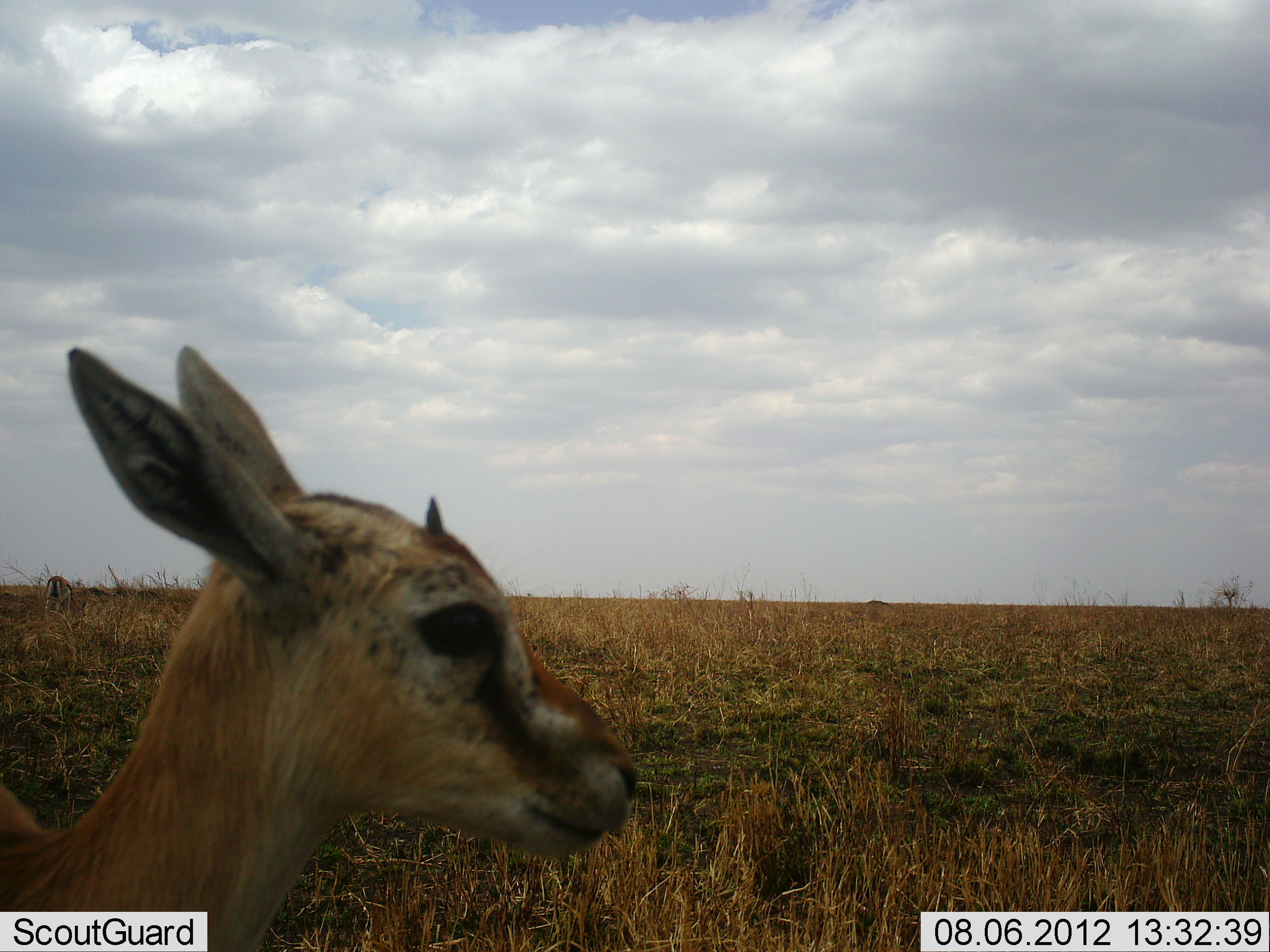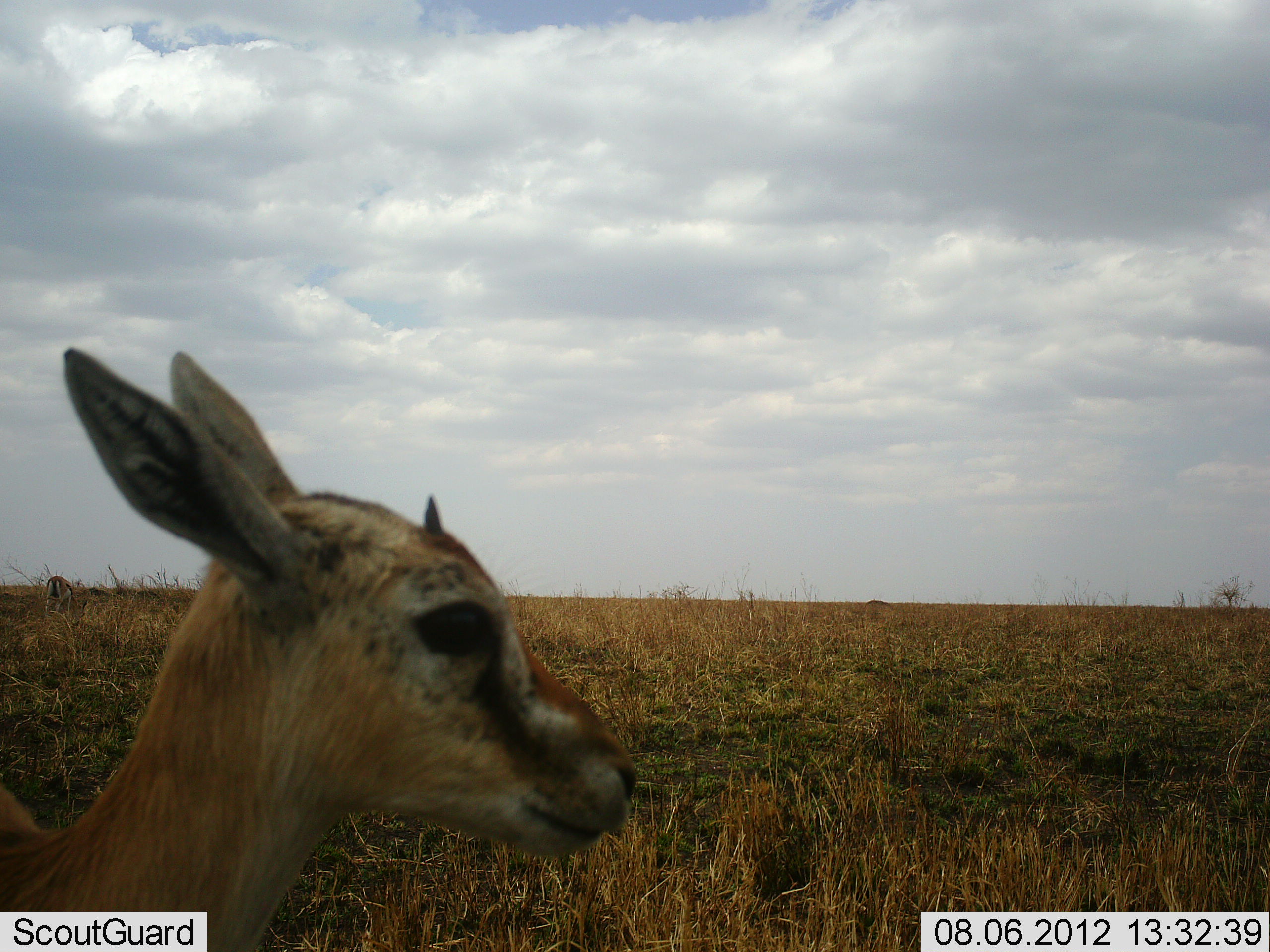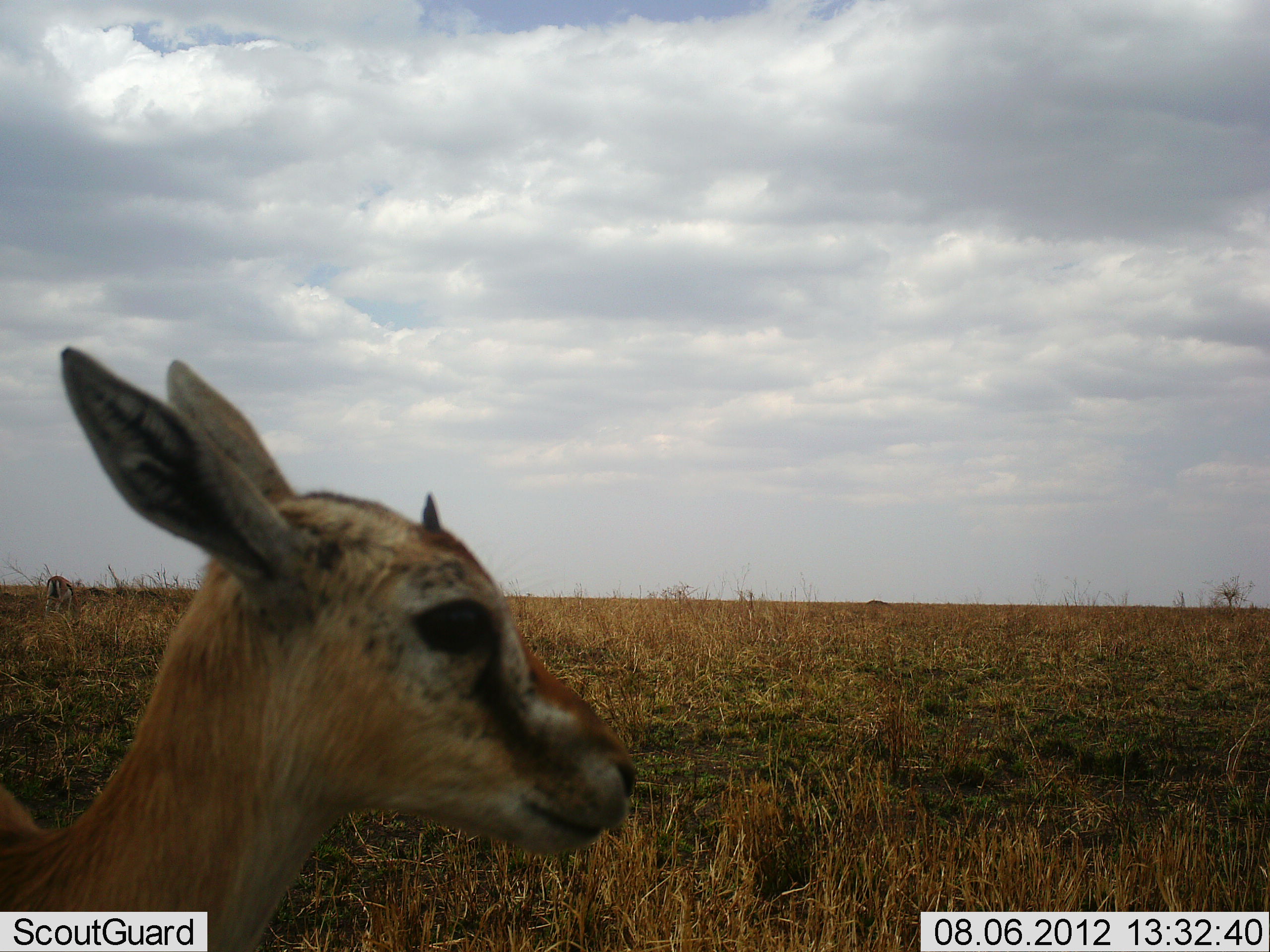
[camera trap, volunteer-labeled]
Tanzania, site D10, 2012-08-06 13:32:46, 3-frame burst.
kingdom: Animalia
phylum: Chordata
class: Mammalia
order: Artiodactyla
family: Bovidae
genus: Eudorcas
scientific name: Eudorcas thomsonii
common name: thomson's gazelle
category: gazellethomsons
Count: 1.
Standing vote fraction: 100%.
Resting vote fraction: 0%.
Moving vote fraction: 0%.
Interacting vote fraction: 0%.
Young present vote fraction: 30%.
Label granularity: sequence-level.